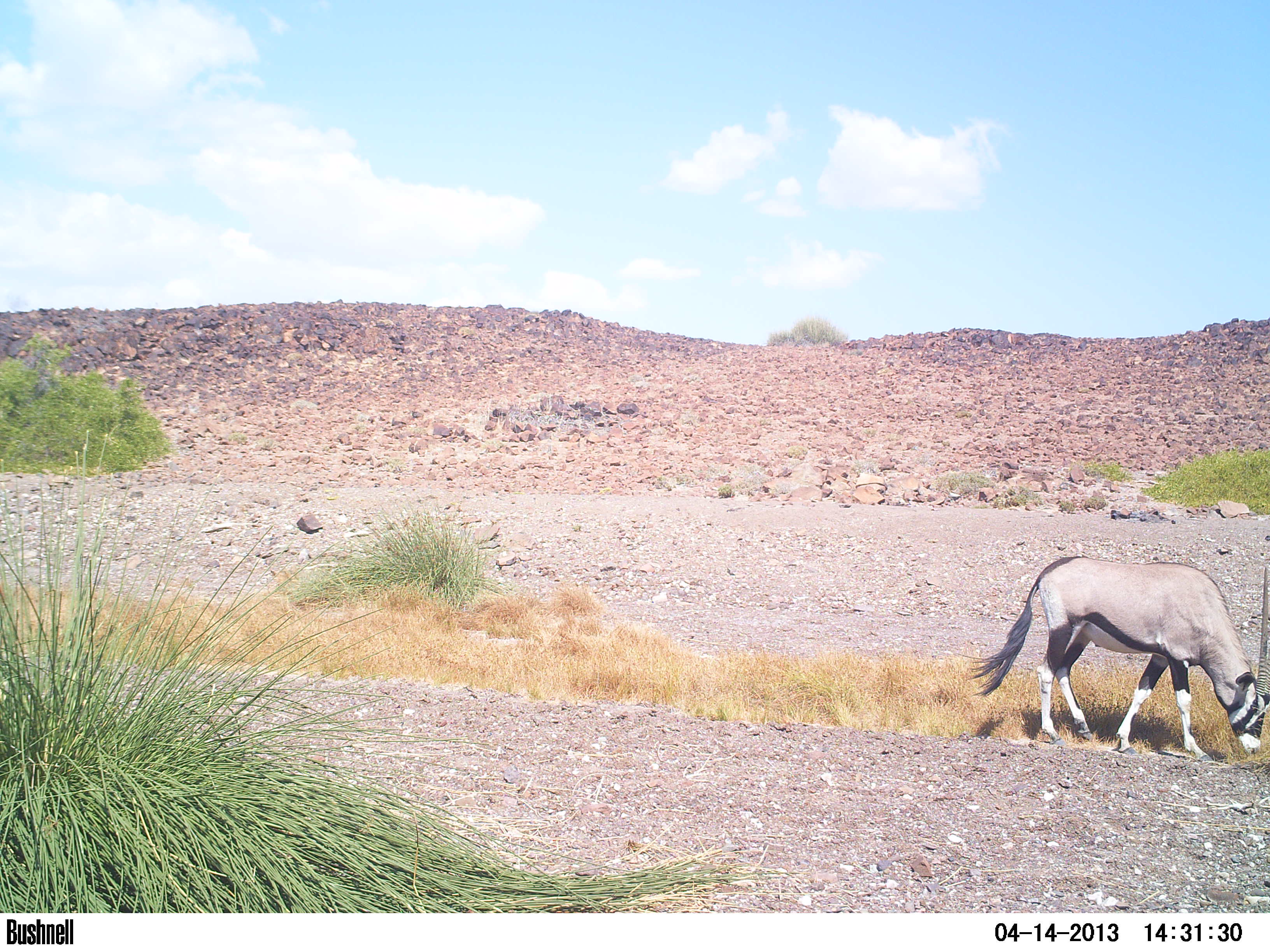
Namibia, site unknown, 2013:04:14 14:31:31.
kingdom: Animalia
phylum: Chordata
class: Mammalia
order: Artiodactyla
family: Bovidae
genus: Oryx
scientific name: Oryx gazella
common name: gemsbok